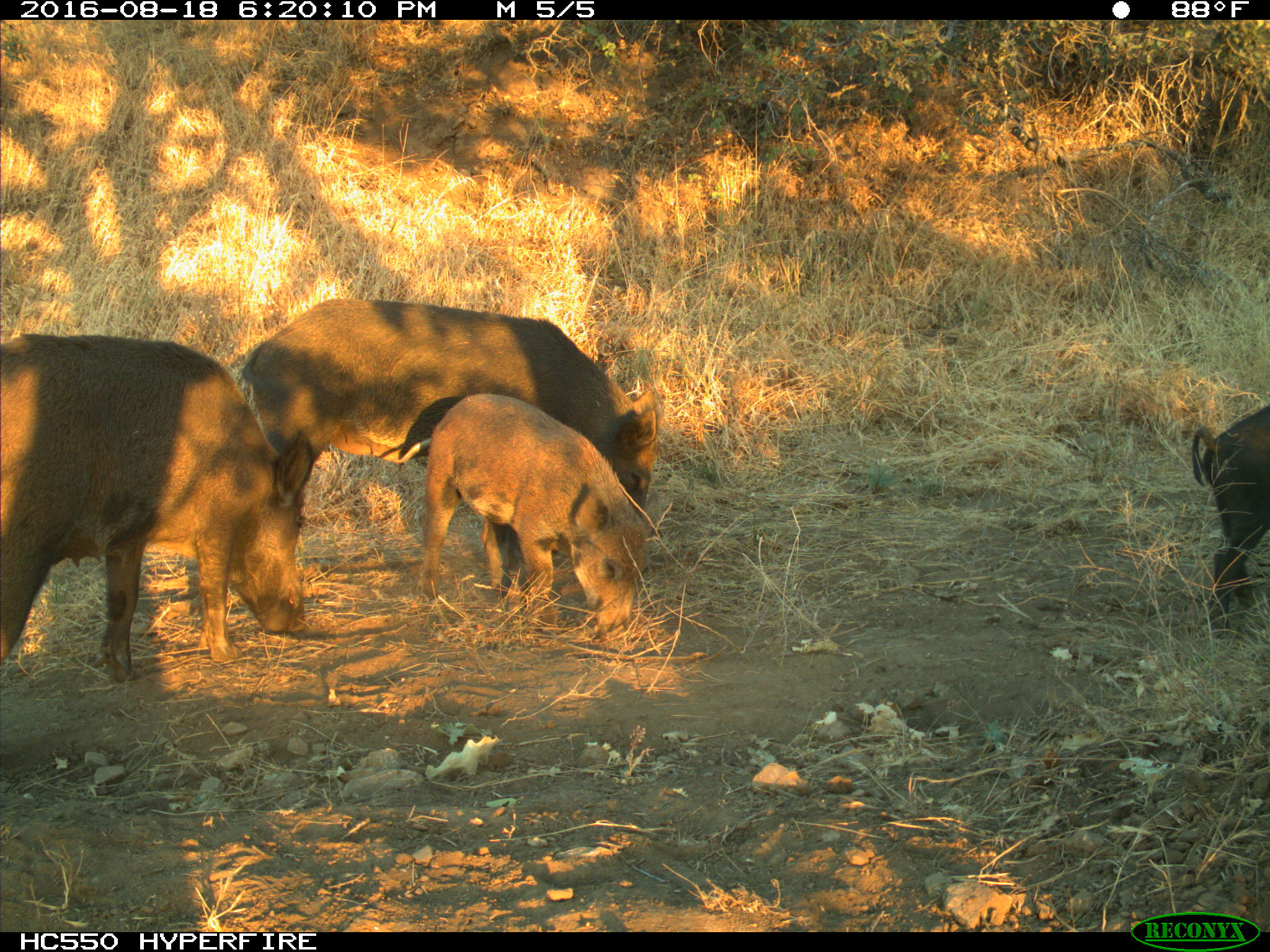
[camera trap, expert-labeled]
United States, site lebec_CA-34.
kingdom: Animalia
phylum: Chordata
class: Mammalia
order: Artiodactyla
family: Suidae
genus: Sus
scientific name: Sus scrofa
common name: wild boar